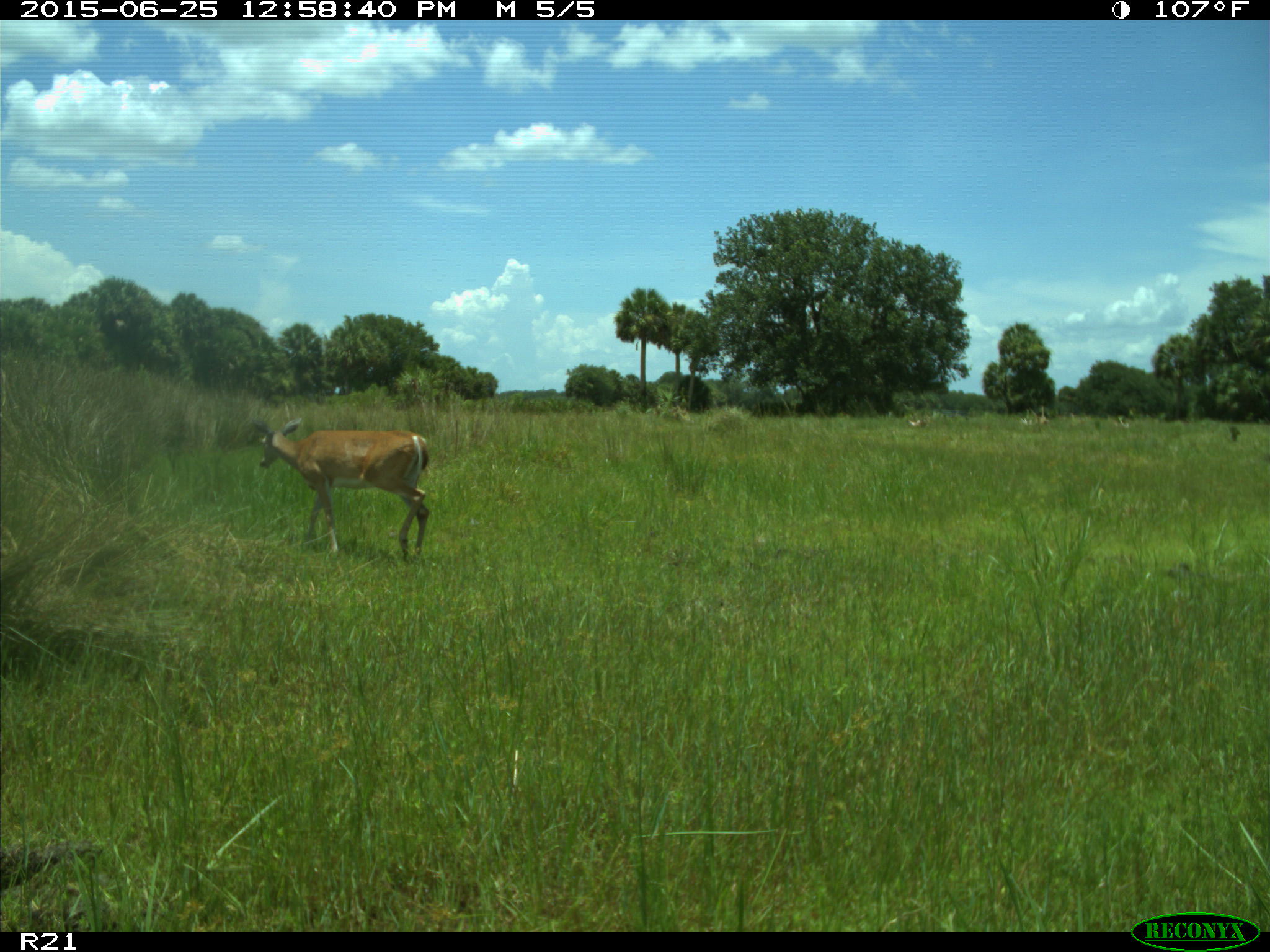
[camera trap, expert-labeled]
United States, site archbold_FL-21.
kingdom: Animalia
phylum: Chordata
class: Mammalia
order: Artiodactyla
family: Cervidae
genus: Odocoileus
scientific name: Odocoileus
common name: deer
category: unidentified deer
Unidentified deer (deer) (Odocoileus).